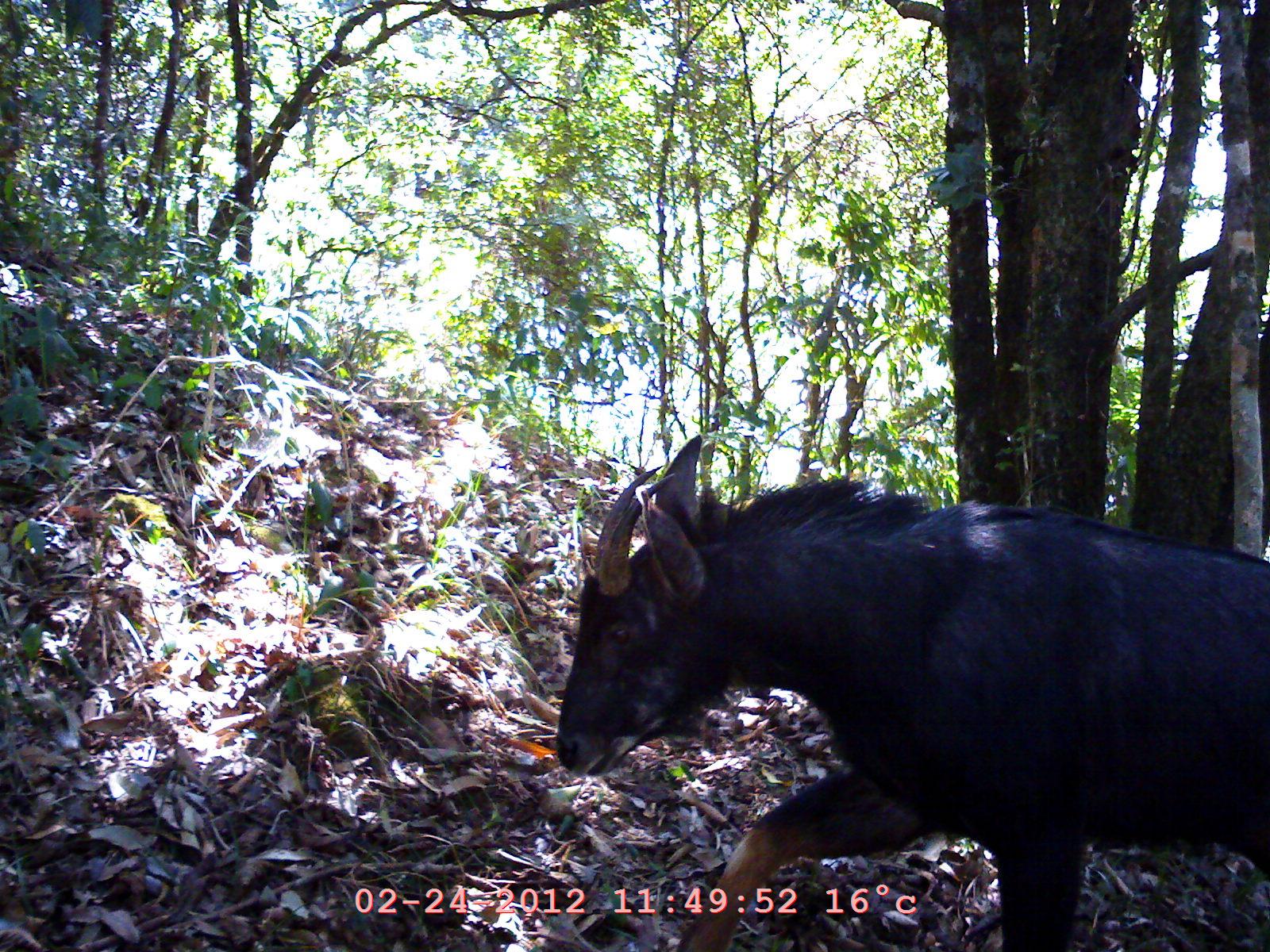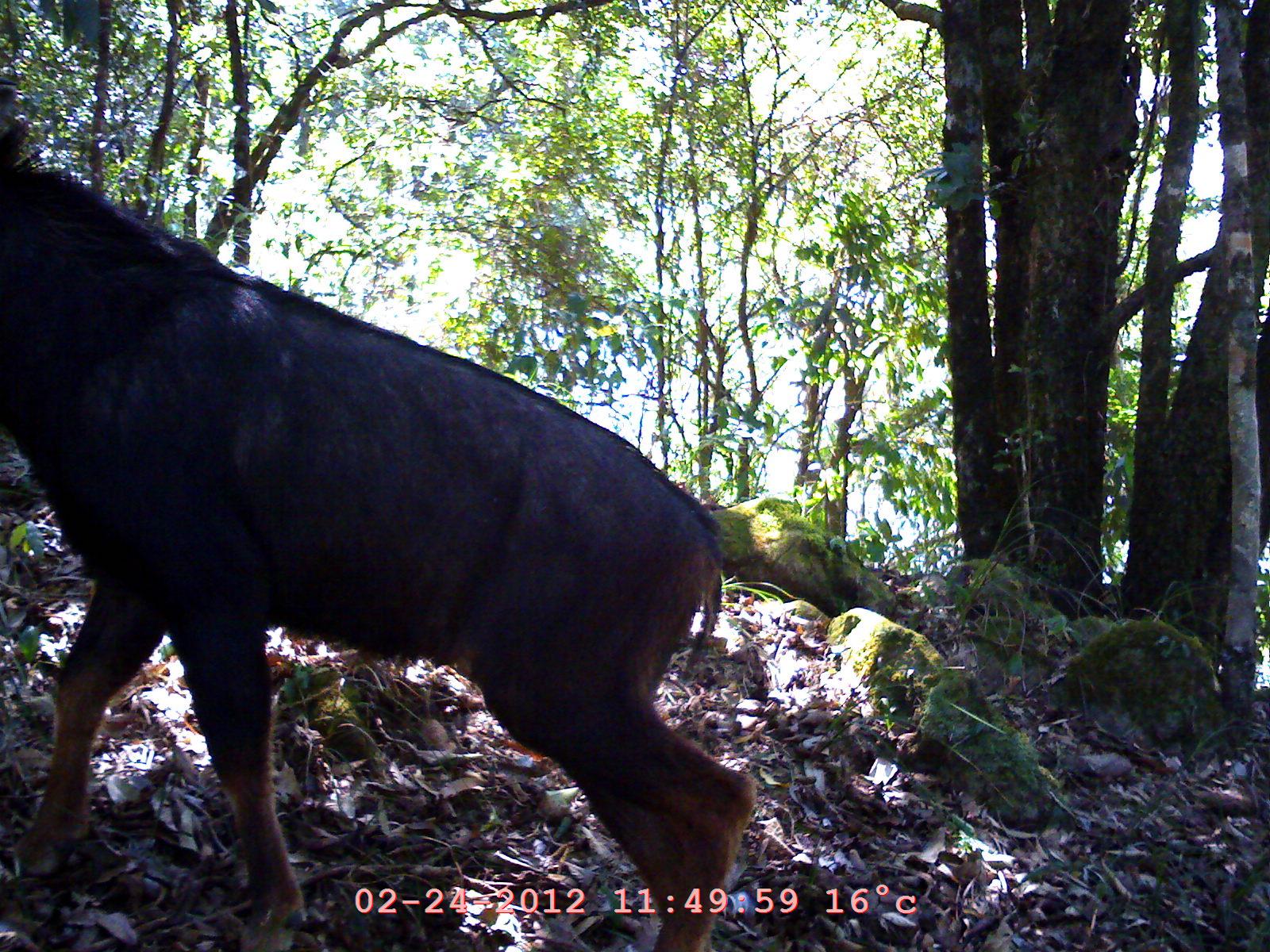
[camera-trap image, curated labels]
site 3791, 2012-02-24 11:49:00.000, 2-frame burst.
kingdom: Animalia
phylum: Chordata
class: Mammalia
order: Artiodactyla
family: Bovidae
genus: Capricornis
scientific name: Capricornis sumatraensis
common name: chinese serow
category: capricornis milneedwardsii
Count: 1.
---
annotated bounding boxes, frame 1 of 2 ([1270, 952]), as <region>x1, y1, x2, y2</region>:
capricornis milneedwardsii: <region>554, 427, 1269, 946</region>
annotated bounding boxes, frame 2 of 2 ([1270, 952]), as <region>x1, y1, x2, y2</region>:
capricornis milneedwardsii: <region>3, 78, 751, 950</region>